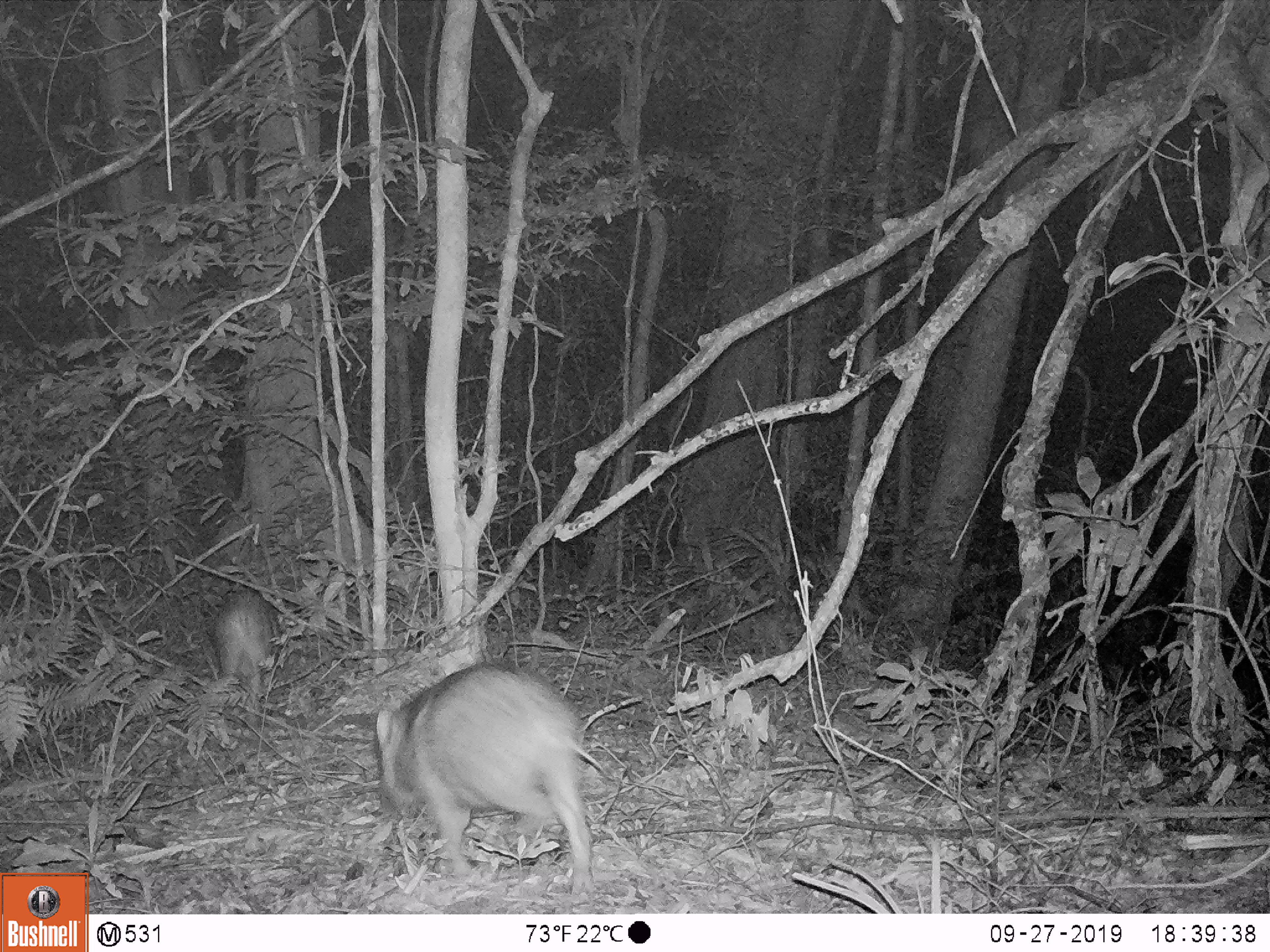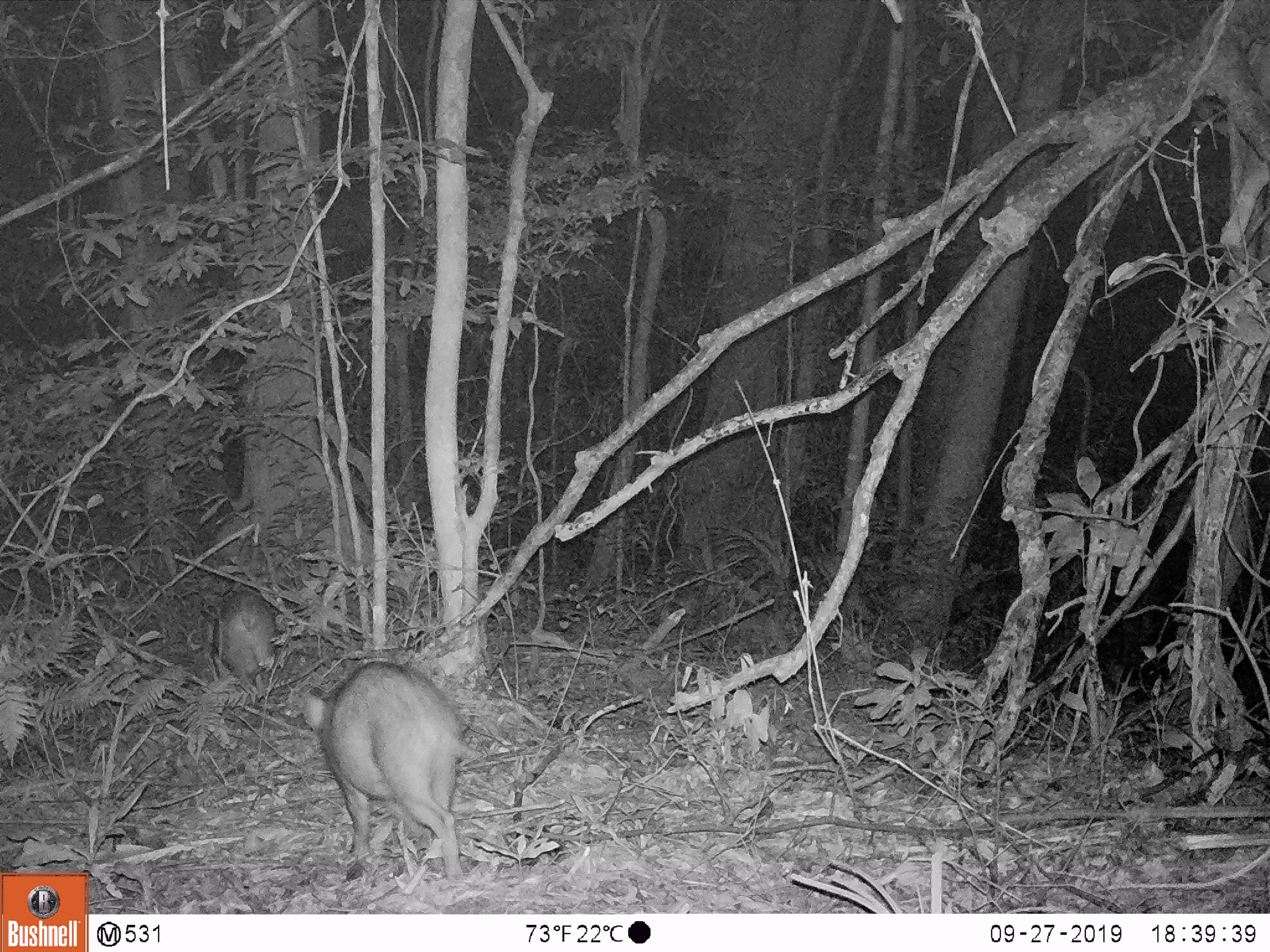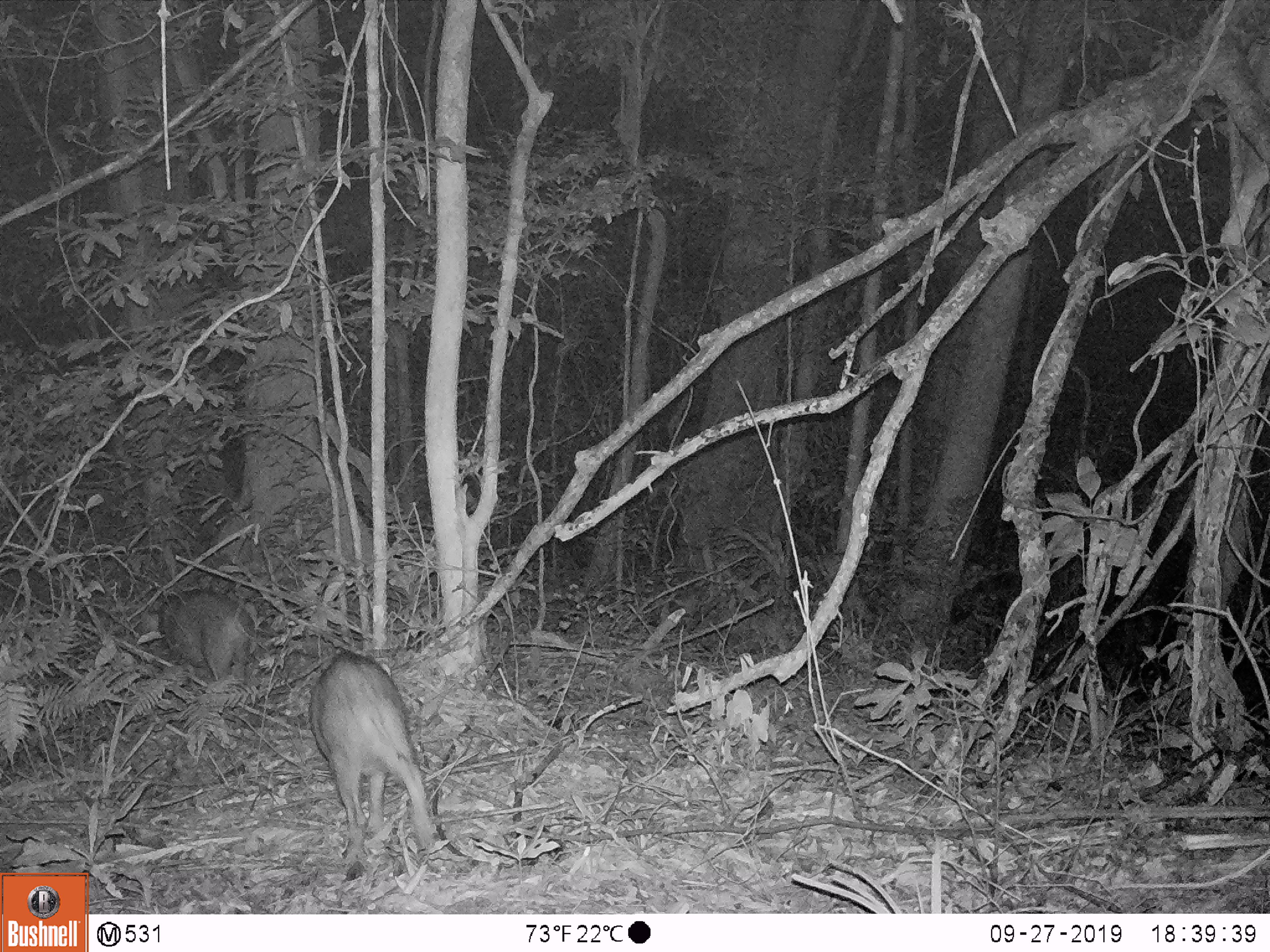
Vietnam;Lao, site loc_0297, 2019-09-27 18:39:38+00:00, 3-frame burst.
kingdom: Animalia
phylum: Chordata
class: Mammalia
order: Artiodactyla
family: Suidae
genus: Sus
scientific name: Sus scrofa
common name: eurasian wild pig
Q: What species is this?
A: Eurasian wild pig (Sus scrofa).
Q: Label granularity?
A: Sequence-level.